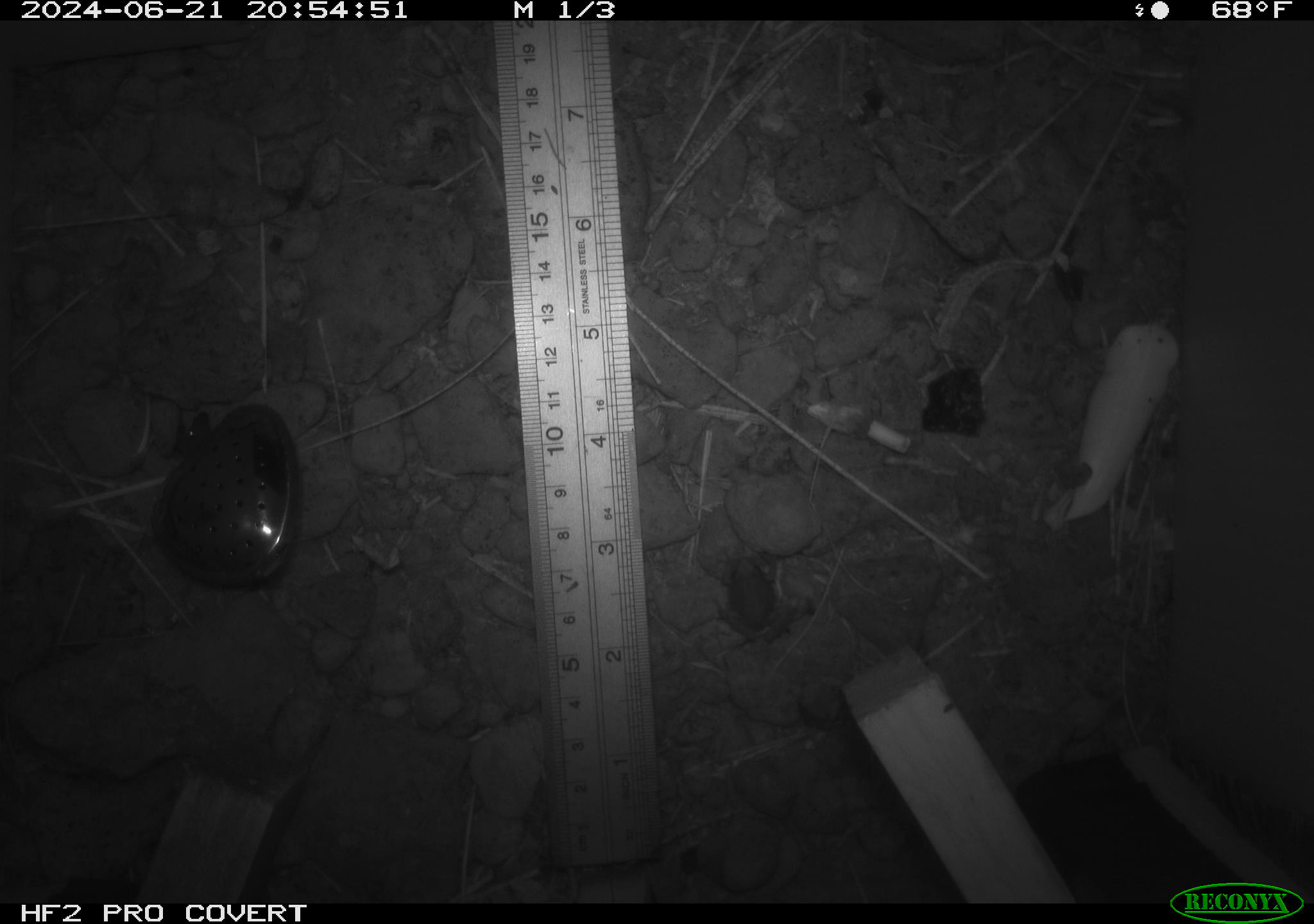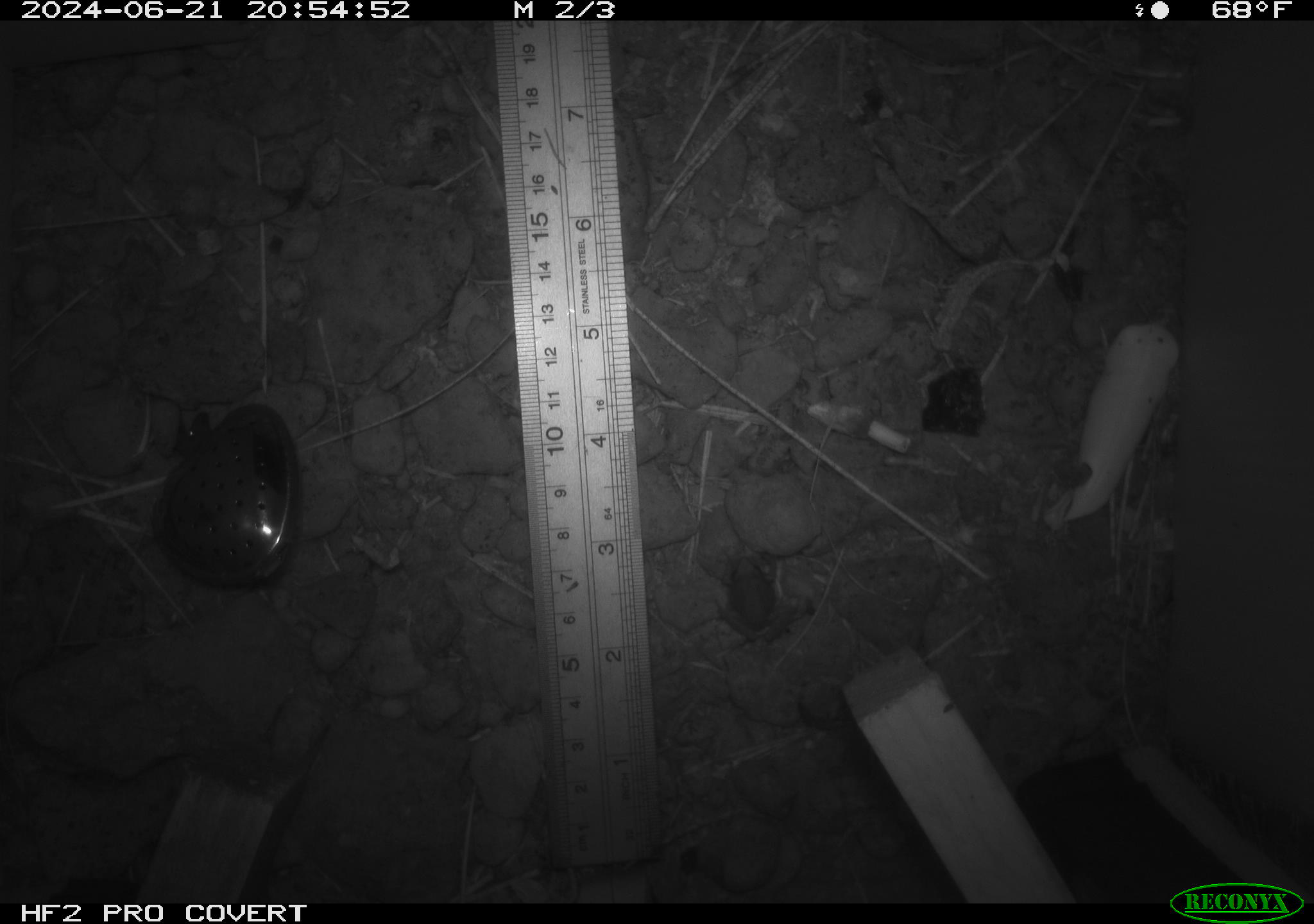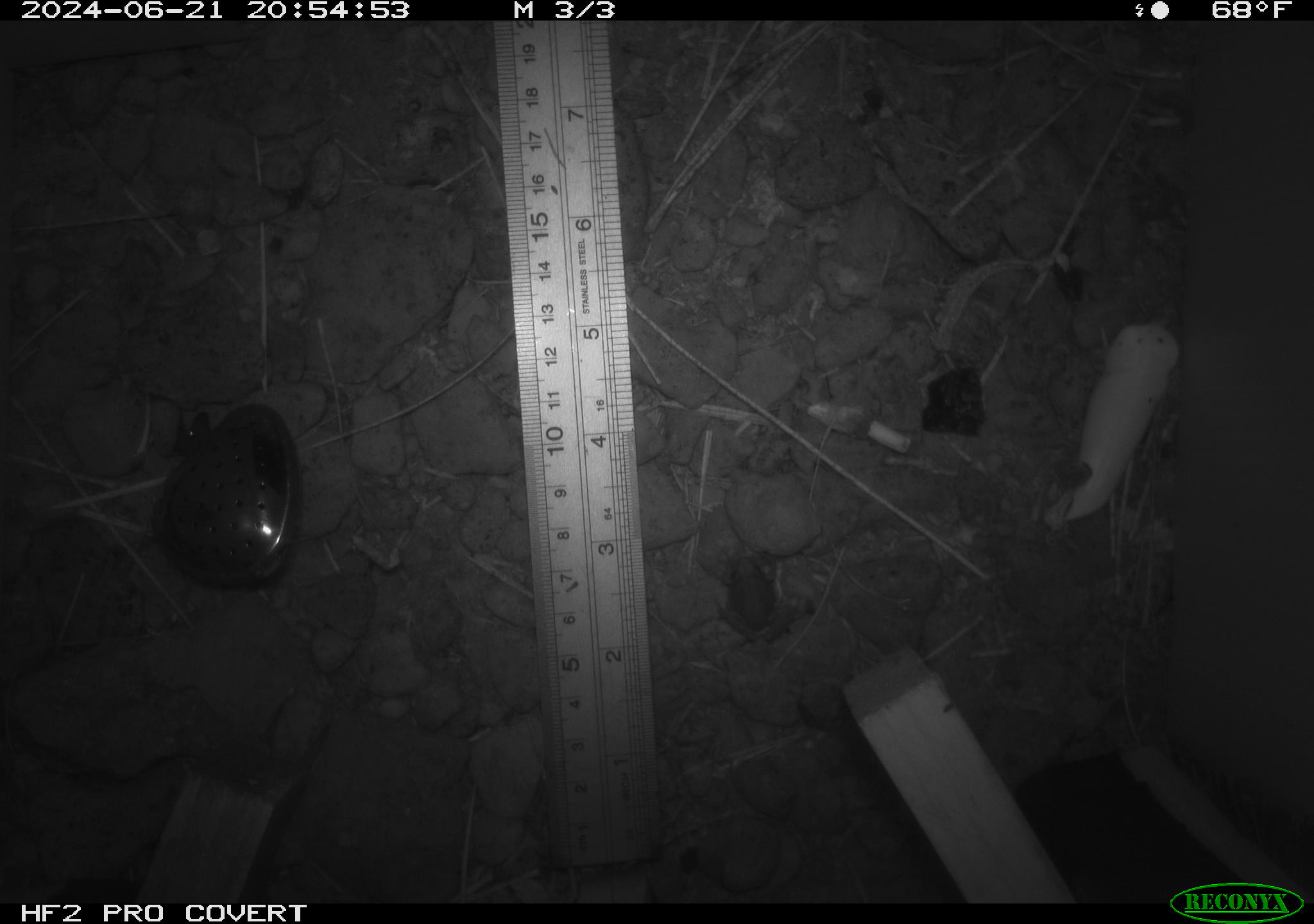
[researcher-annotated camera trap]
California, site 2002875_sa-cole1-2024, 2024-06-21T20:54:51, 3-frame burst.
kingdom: Animalia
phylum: Chordata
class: Amphibia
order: Anura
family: Hylidae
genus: Pseudacris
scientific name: Pseudacris regilla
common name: sierran treefrog